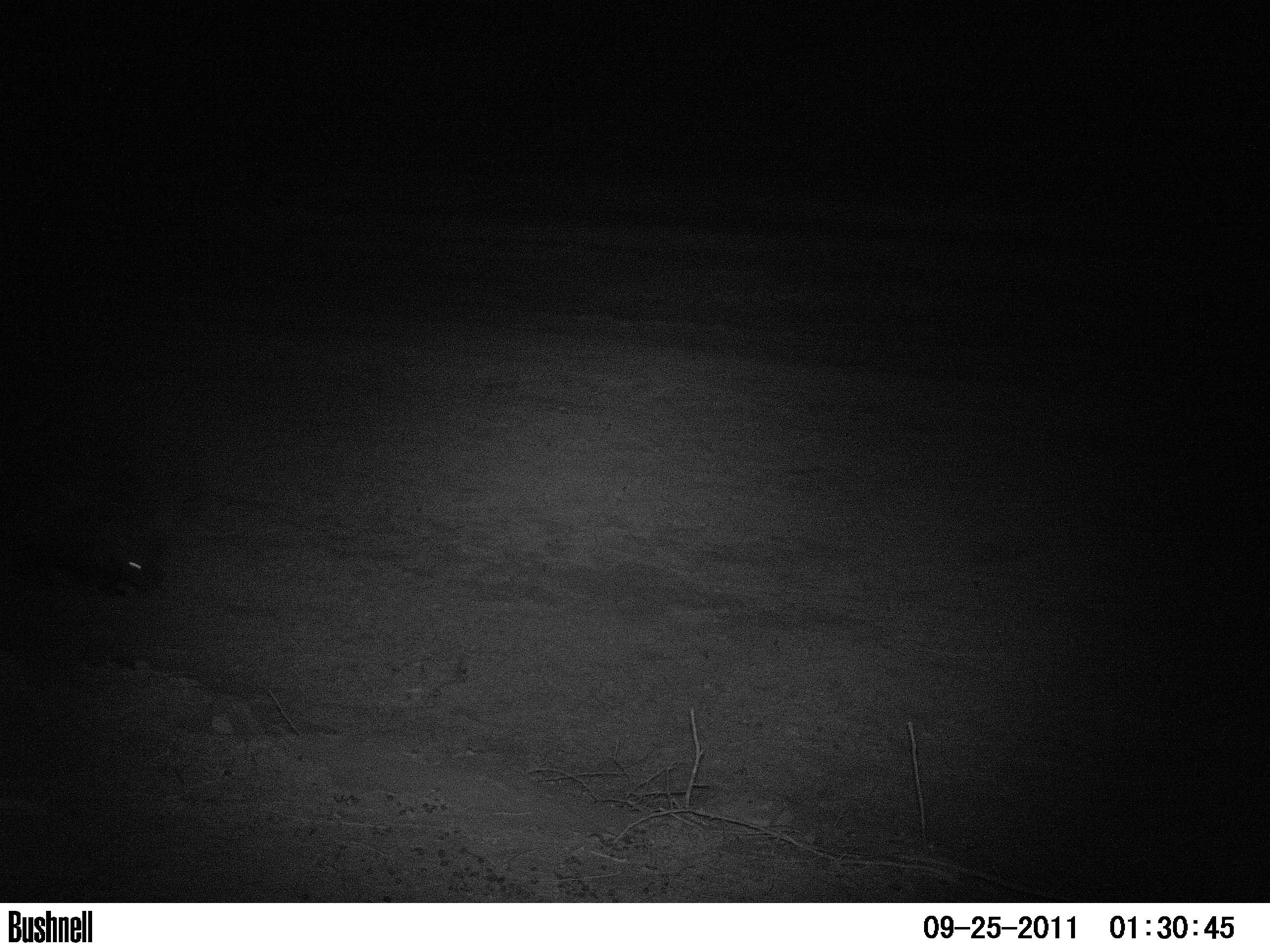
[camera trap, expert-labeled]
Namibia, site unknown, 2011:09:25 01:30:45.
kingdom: Animalia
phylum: Chordata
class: Mammalia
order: Rodentia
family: Hystricidae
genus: Hystrix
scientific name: Hystrix africaeaustralis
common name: cape porcupine